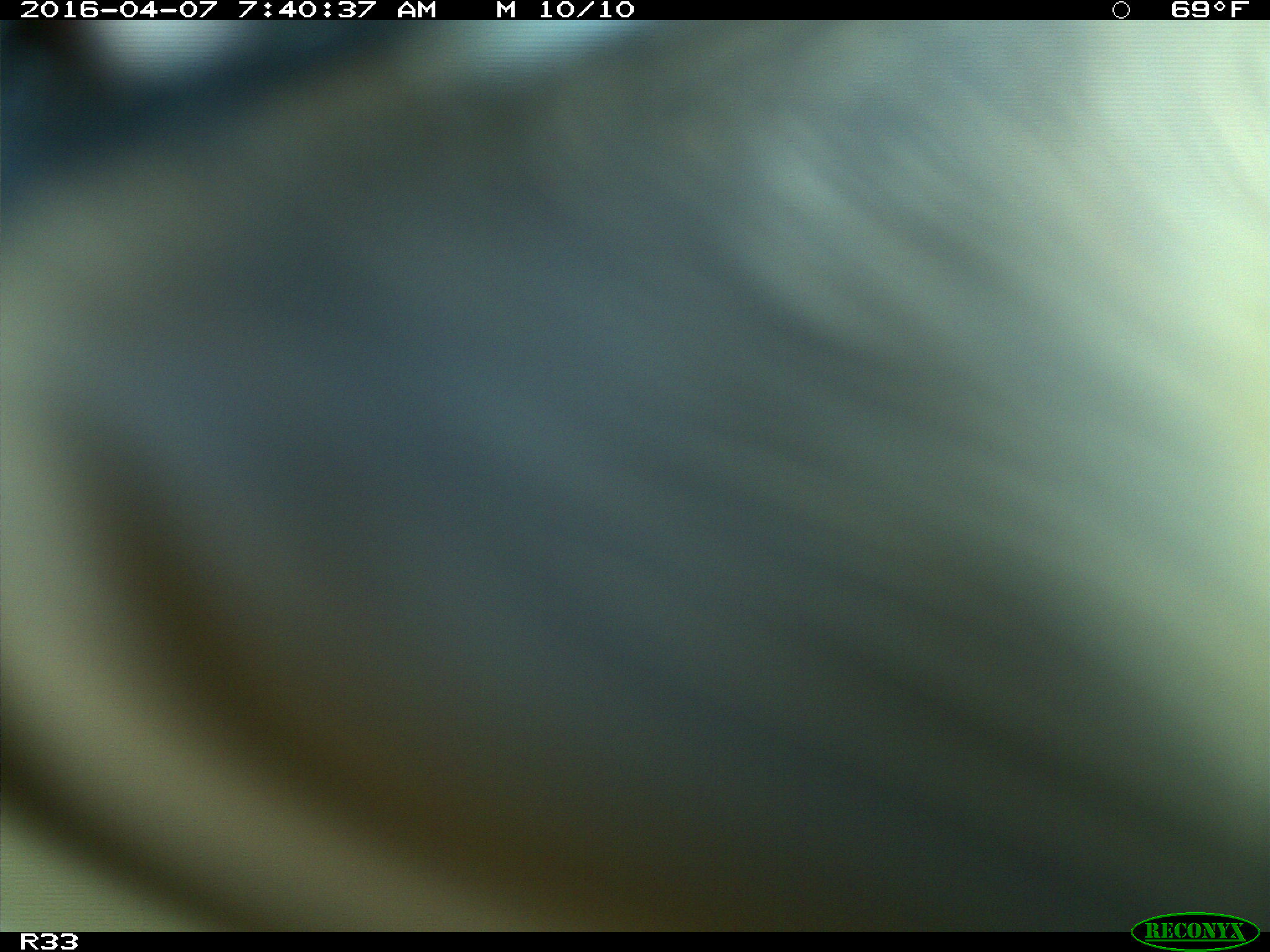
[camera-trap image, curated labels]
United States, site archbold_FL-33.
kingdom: Animalia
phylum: Chordata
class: Mammalia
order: Artiodactyla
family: Bovidae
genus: Bos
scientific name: Bos taurus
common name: domestic cow